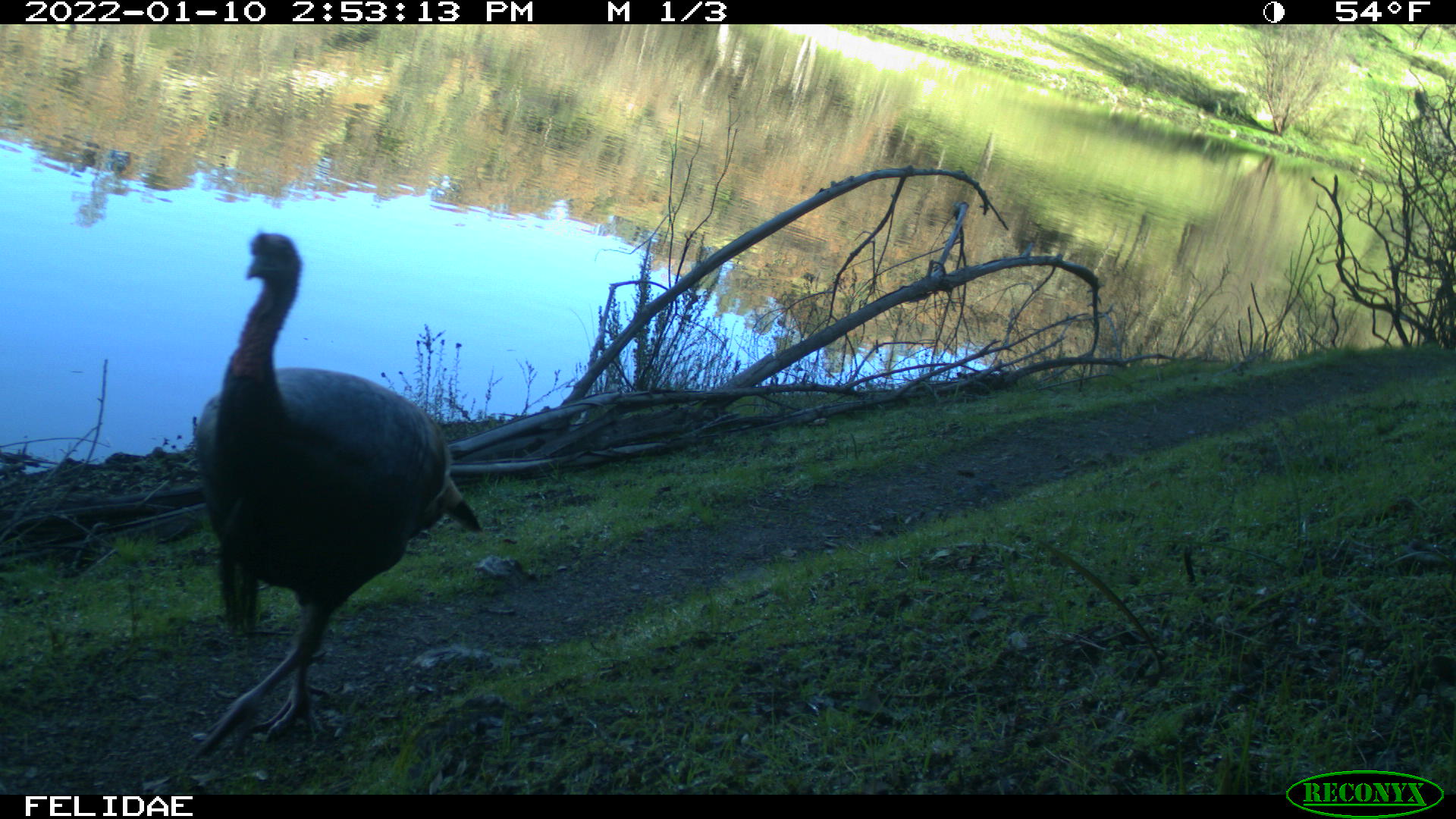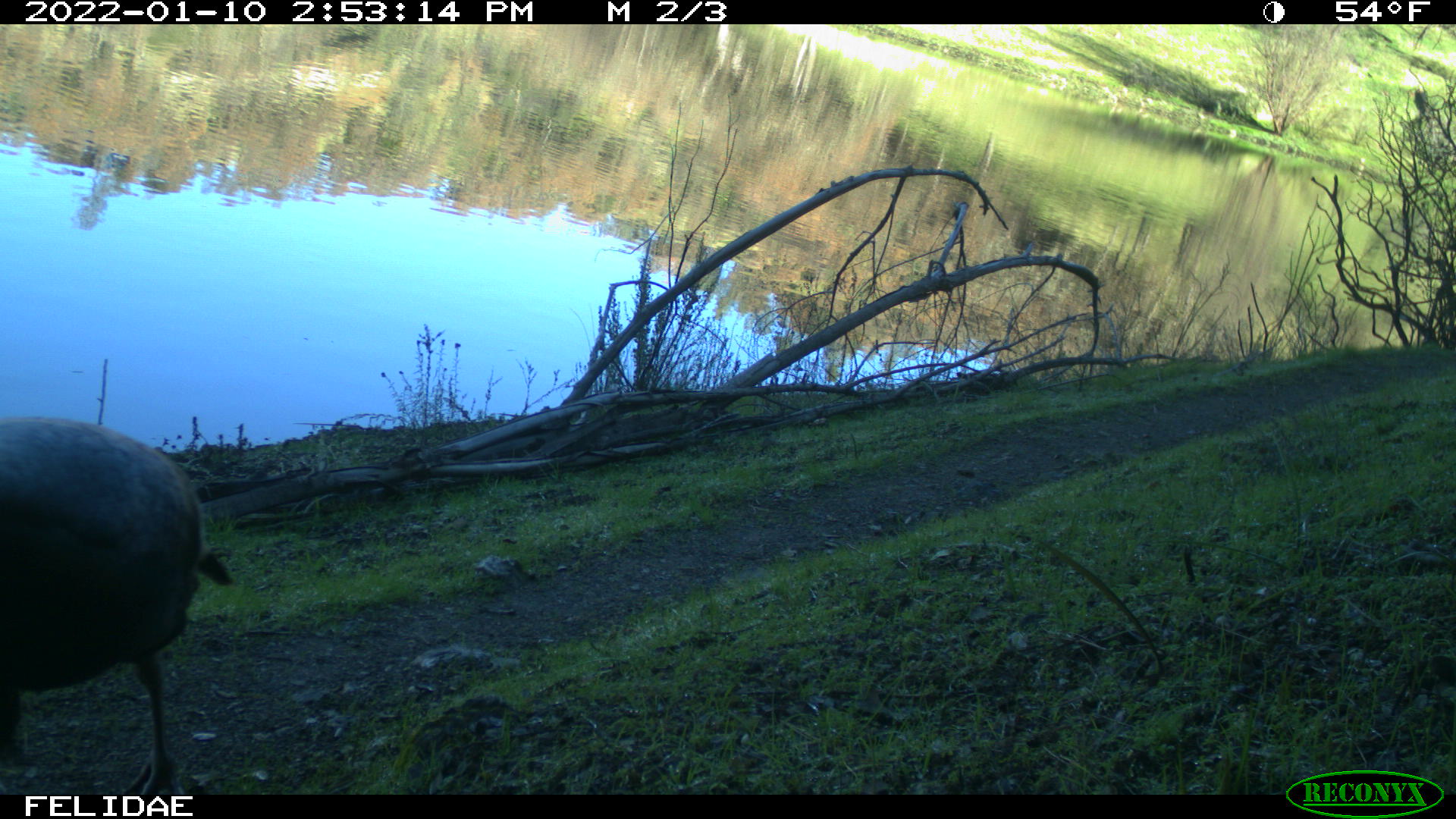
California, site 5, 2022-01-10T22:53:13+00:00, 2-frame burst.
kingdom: Animalia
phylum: Chordata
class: Aves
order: Galliformes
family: Phasianidae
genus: Meleagris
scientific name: Meleagris gallopavo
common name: turkey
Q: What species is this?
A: Turkey (Meleagris gallopavo).